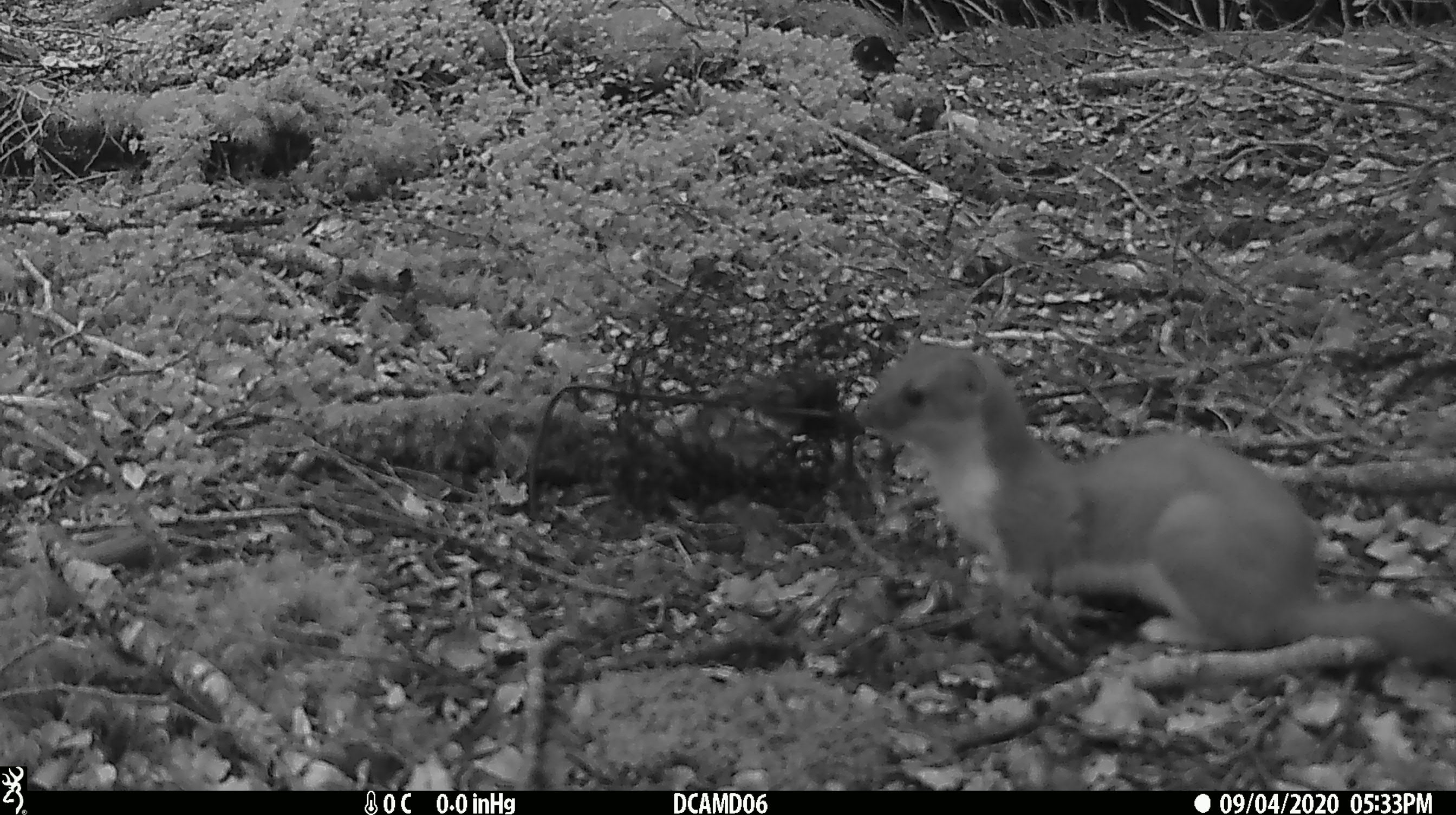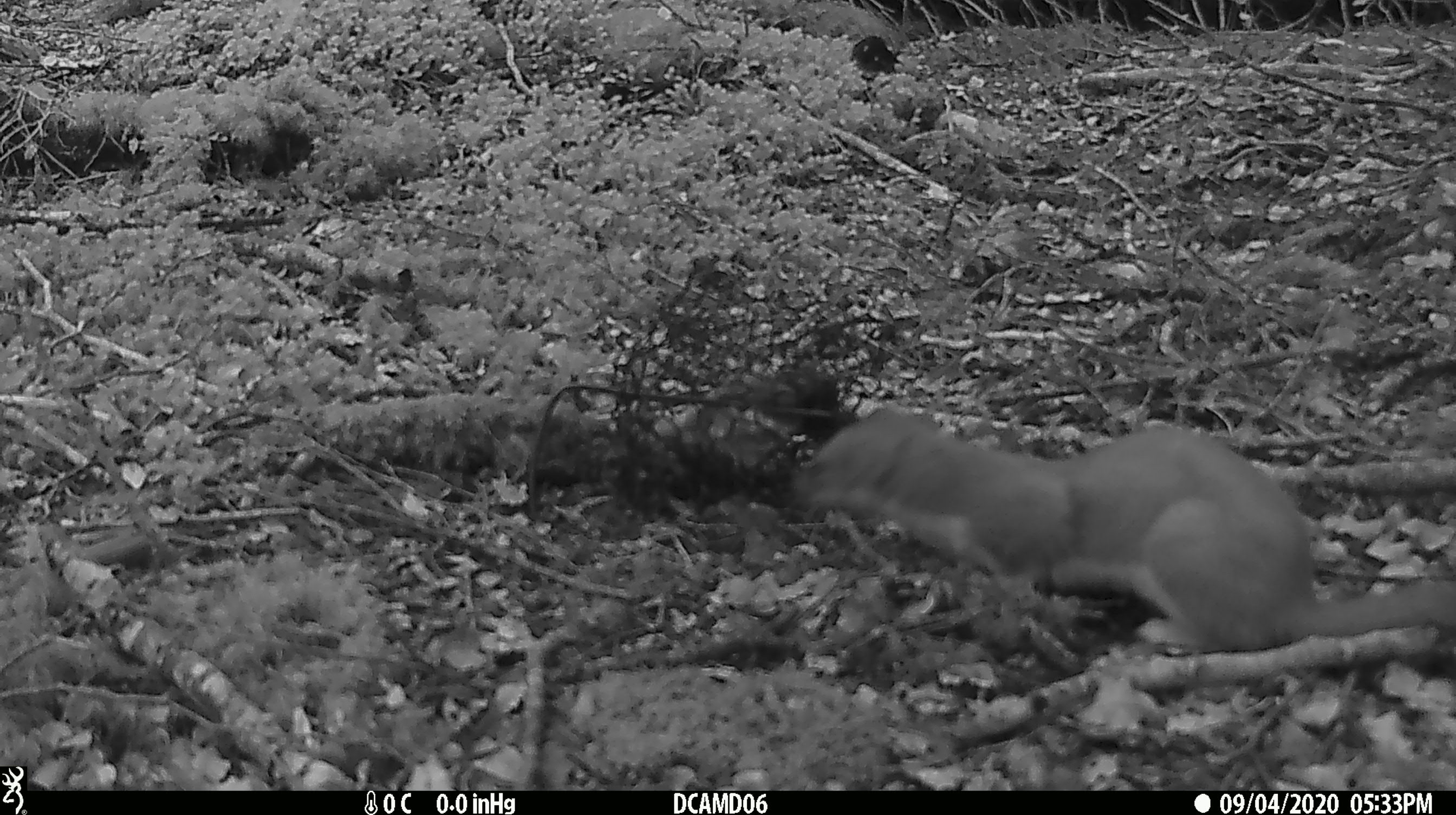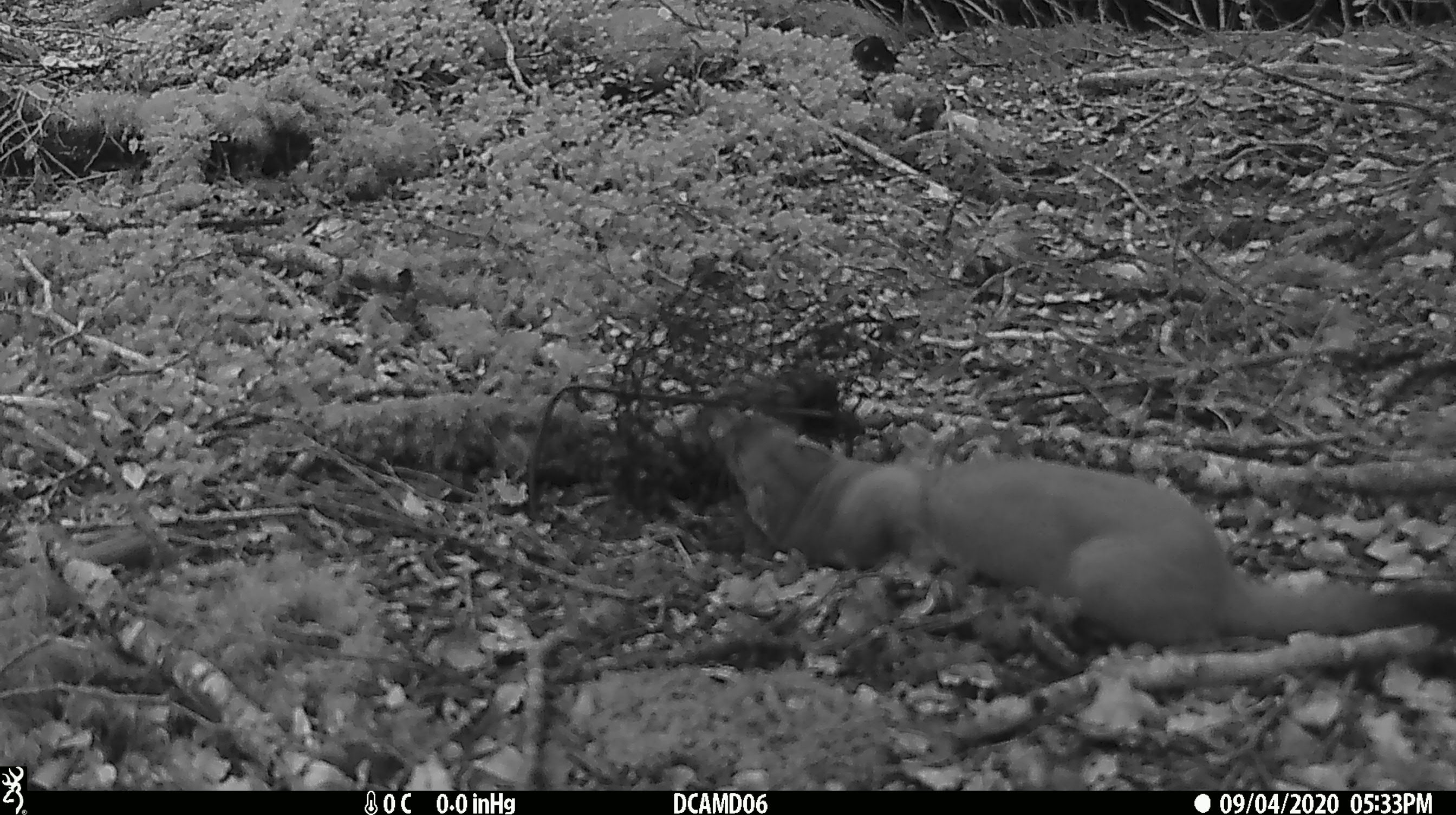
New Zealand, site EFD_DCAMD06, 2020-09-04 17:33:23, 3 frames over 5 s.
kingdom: Animalia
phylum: Chordata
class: Mammalia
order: Carnivora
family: Mustelidae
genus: Mustela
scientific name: Mustela erminea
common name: stoat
Stoat (Mustela erminea).